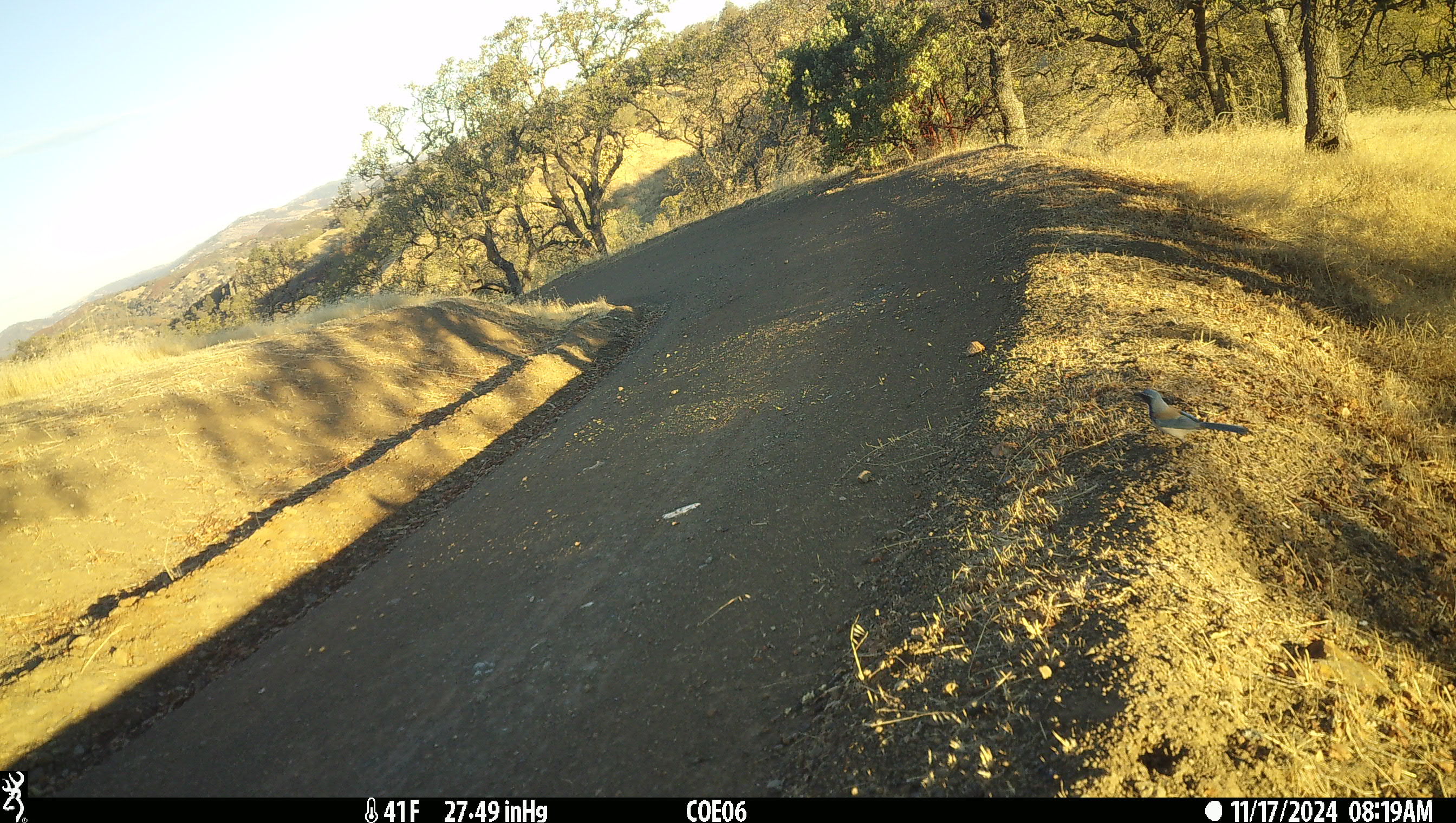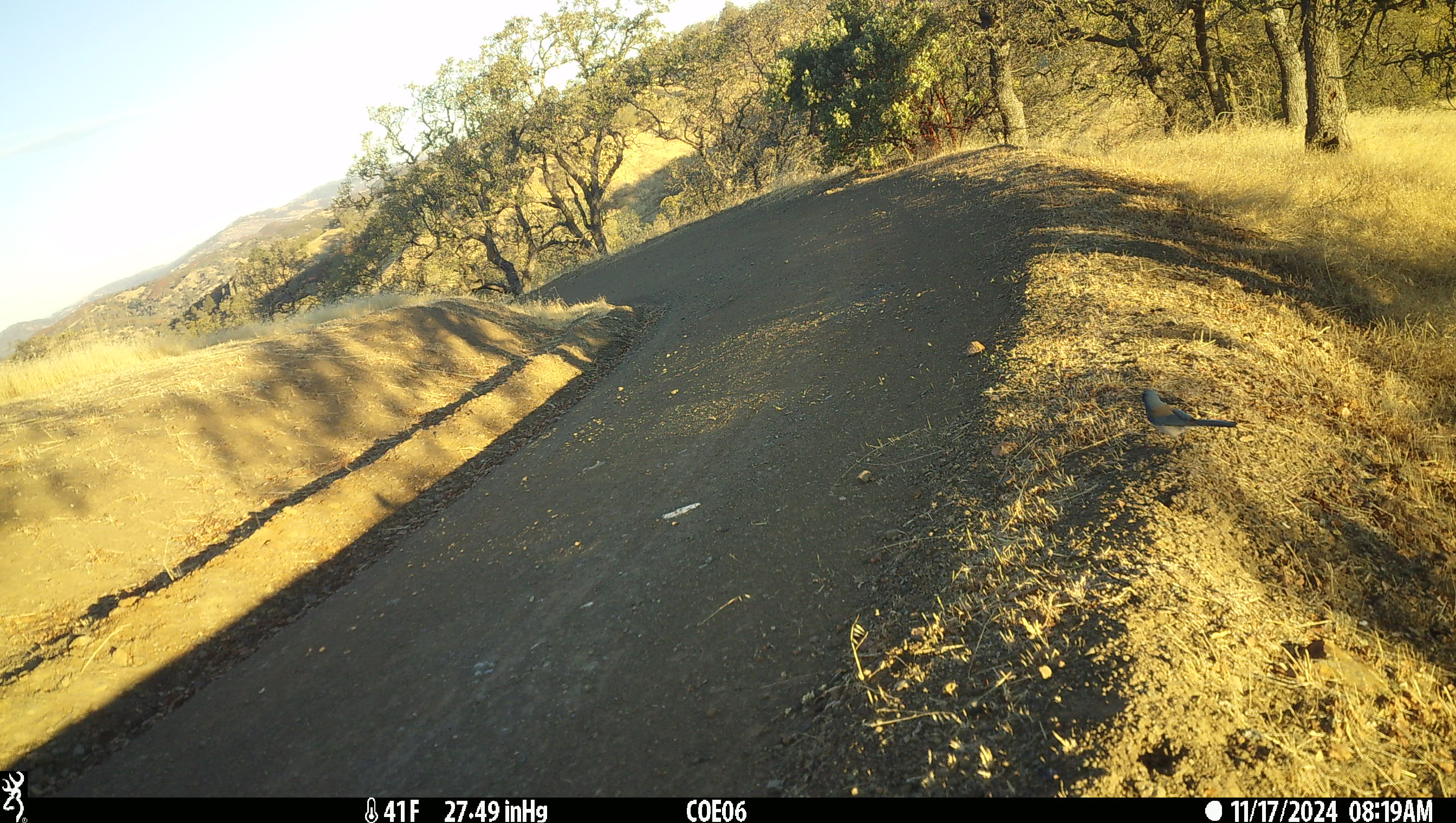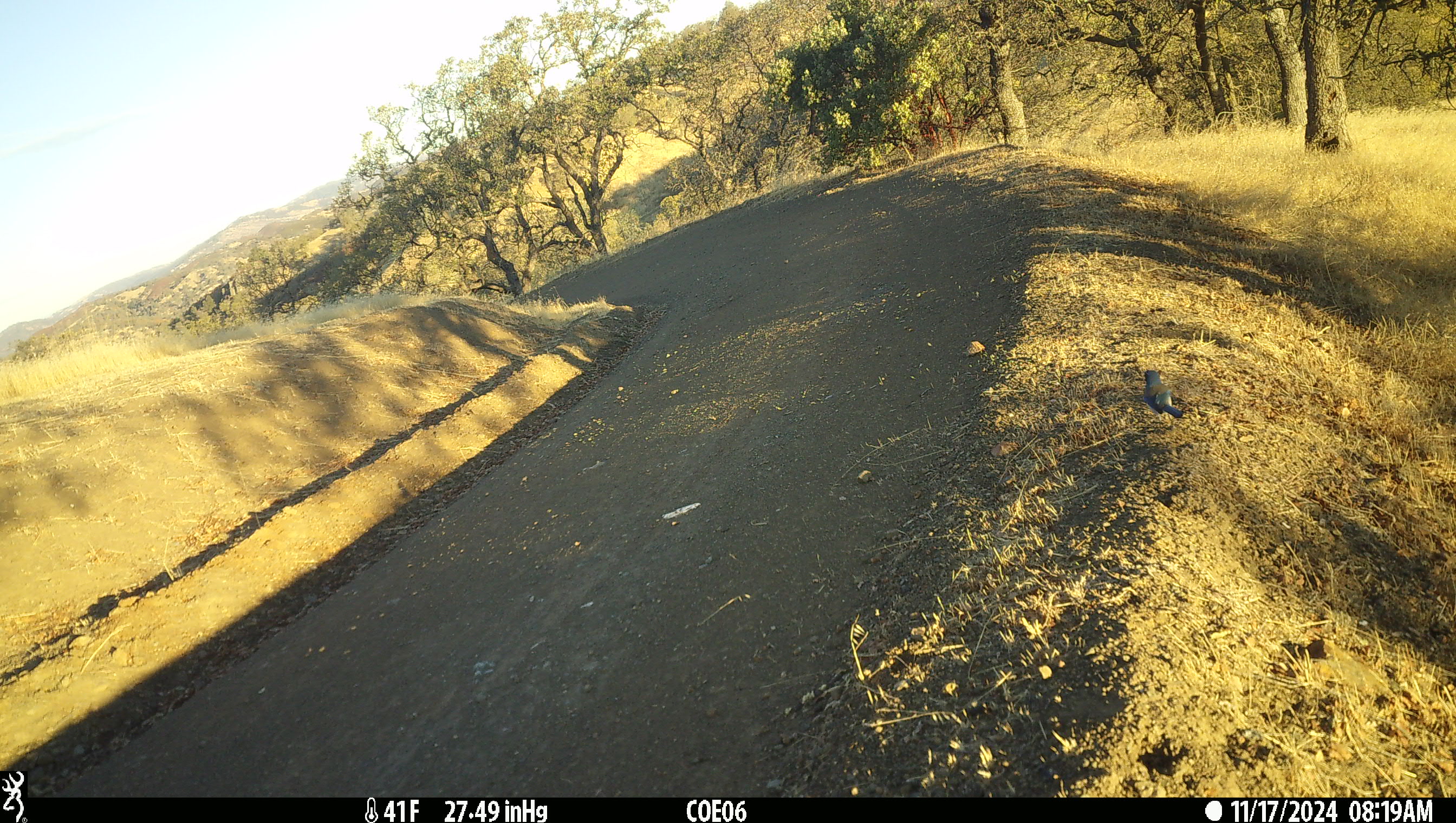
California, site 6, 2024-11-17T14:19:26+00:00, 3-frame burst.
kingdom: Animalia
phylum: Chordata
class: Aves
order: Passeriformes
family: Corvidae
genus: Cyanocitta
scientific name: Cyanocitta stelleri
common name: steller's jay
Steller's jay (Cyanocitta stelleri).